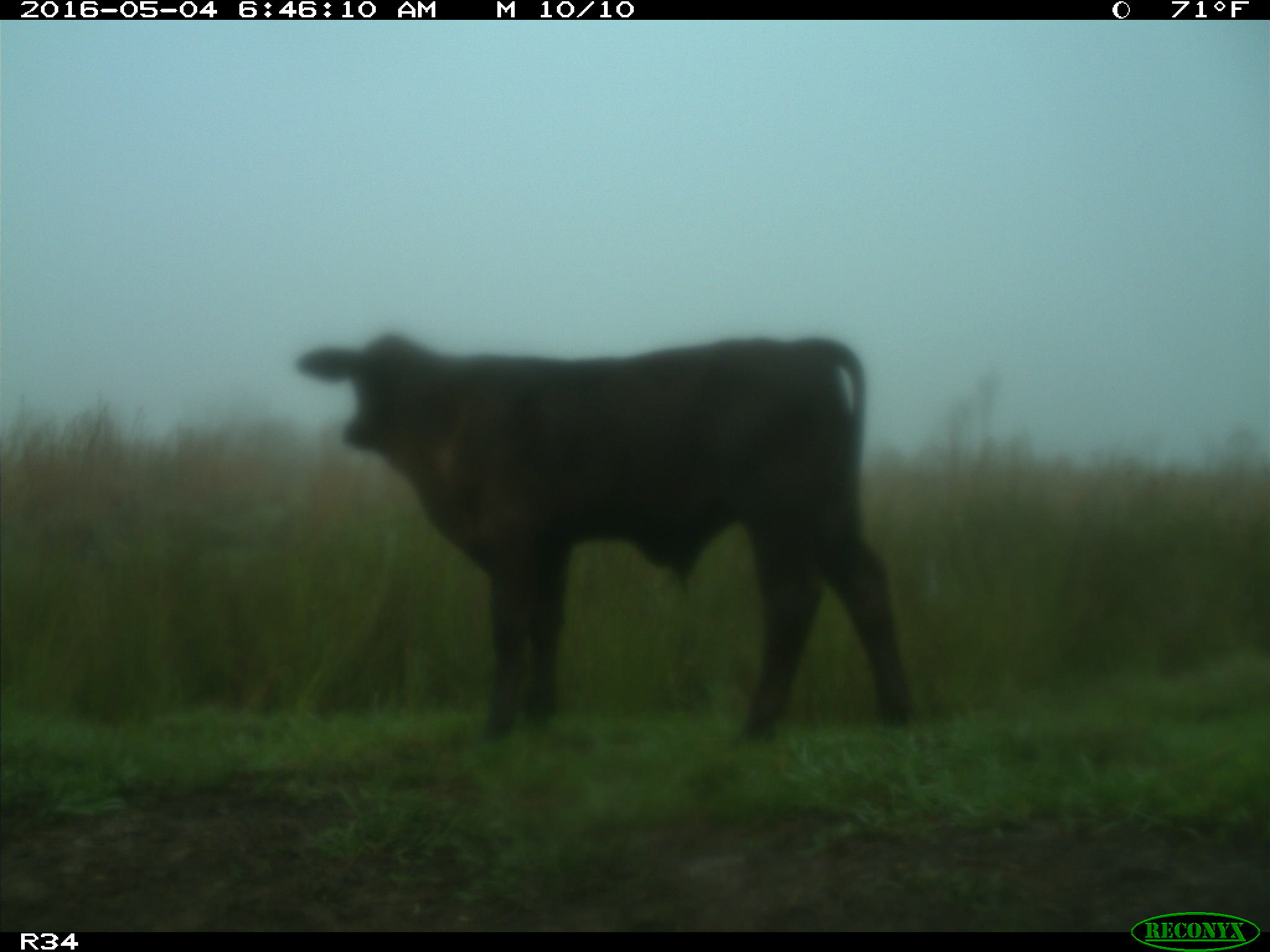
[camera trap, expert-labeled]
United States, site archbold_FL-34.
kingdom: Animalia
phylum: Chordata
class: Mammalia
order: Artiodactyla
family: Bovidae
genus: Bos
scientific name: Bos taurus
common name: domestic cow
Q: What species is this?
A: Bos taurus (domestic cow).